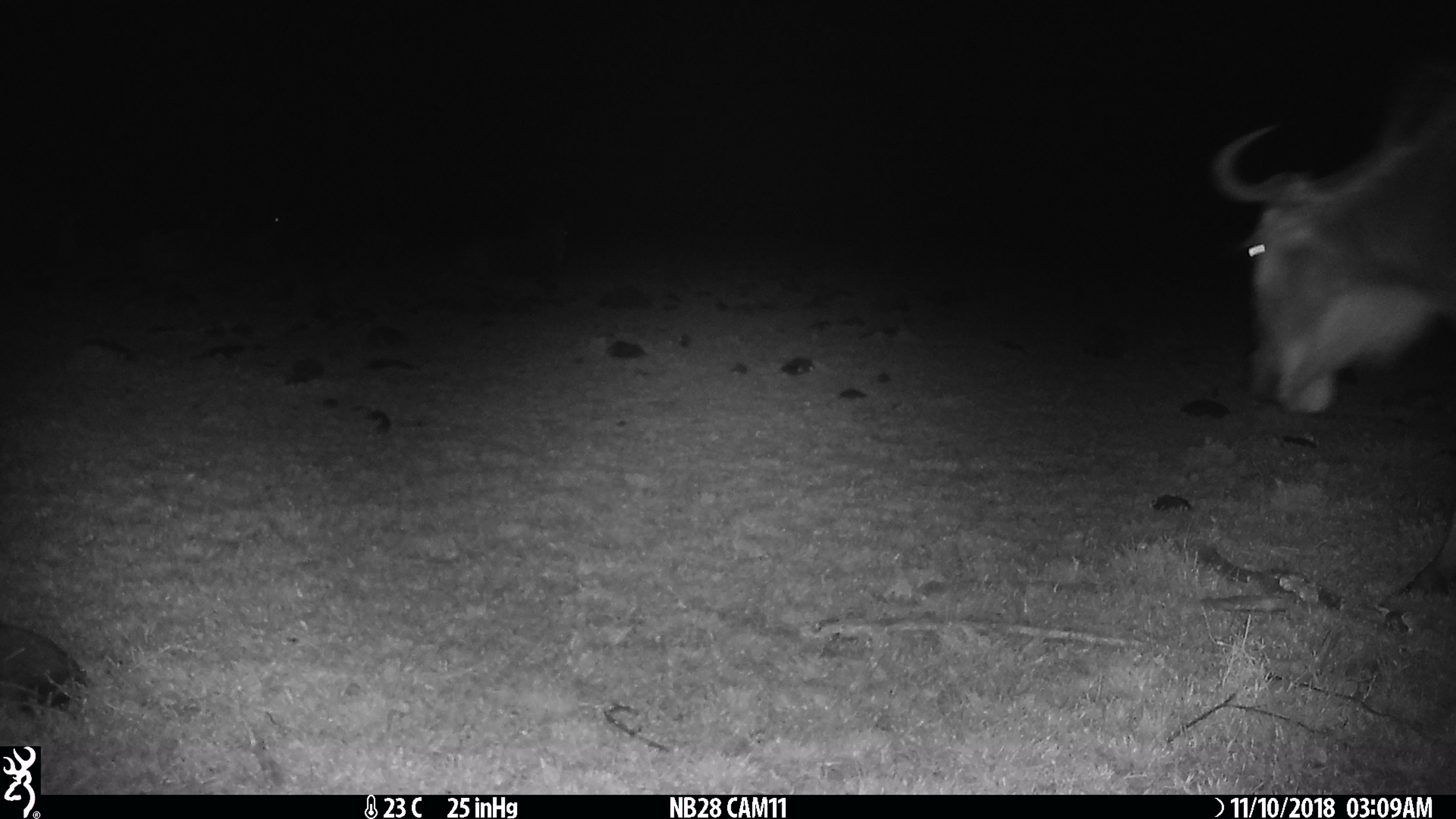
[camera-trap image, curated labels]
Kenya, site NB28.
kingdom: Animalia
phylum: Chordata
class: Mammalia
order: Artiodactyla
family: Bovidae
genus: Connochaetes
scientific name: Connochaetes taurinus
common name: blue wildebeest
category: wildebeest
Wildebeest (blue wildebeest) (Connochaetes taurinus).